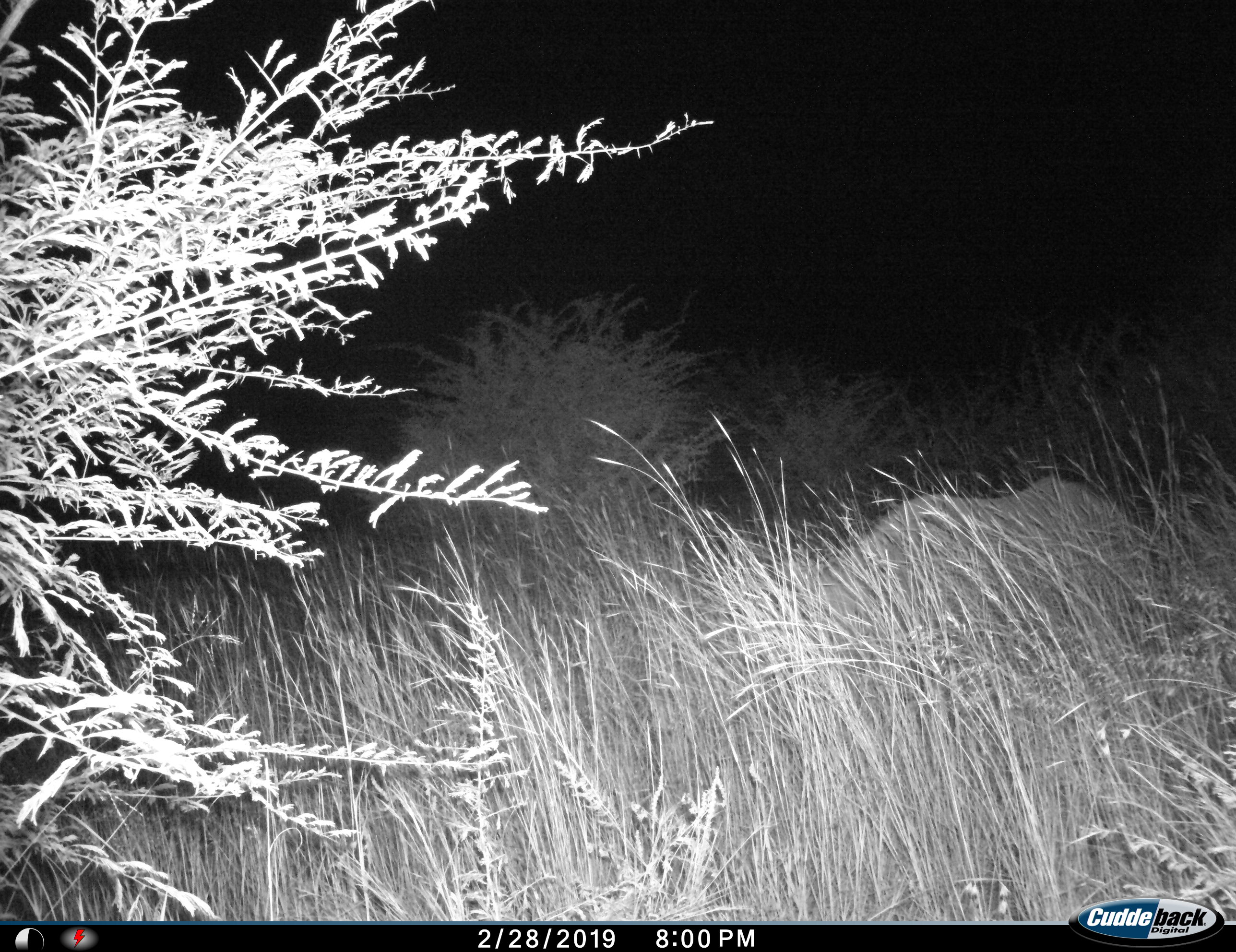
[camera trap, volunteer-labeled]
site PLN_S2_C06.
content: unidentified animal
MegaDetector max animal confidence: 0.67